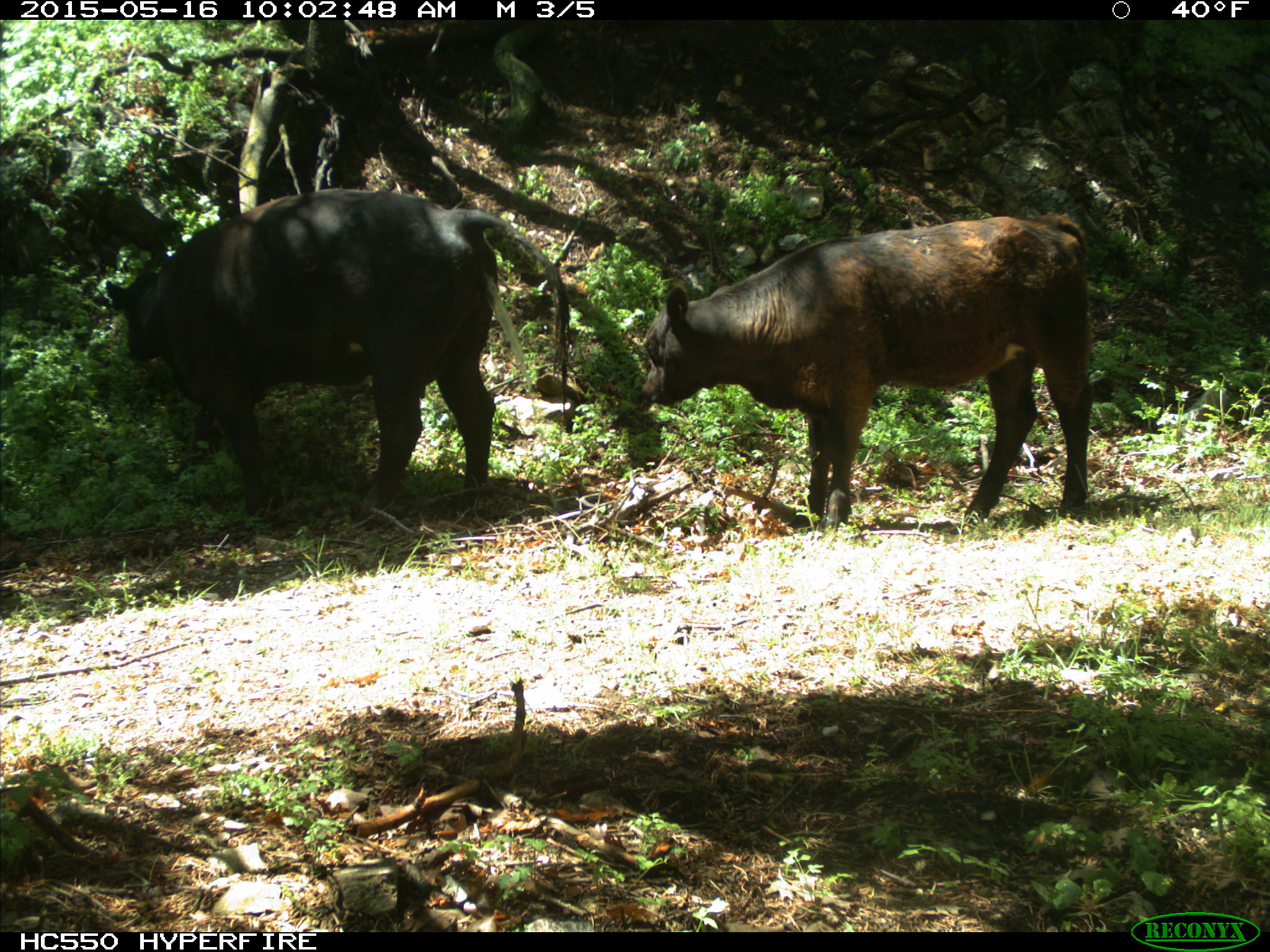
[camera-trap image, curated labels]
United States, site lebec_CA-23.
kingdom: Animalia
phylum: Chordata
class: Mammalia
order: Artiodactyla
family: Bovidae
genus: Bos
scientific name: Bos taurus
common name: domestic cow